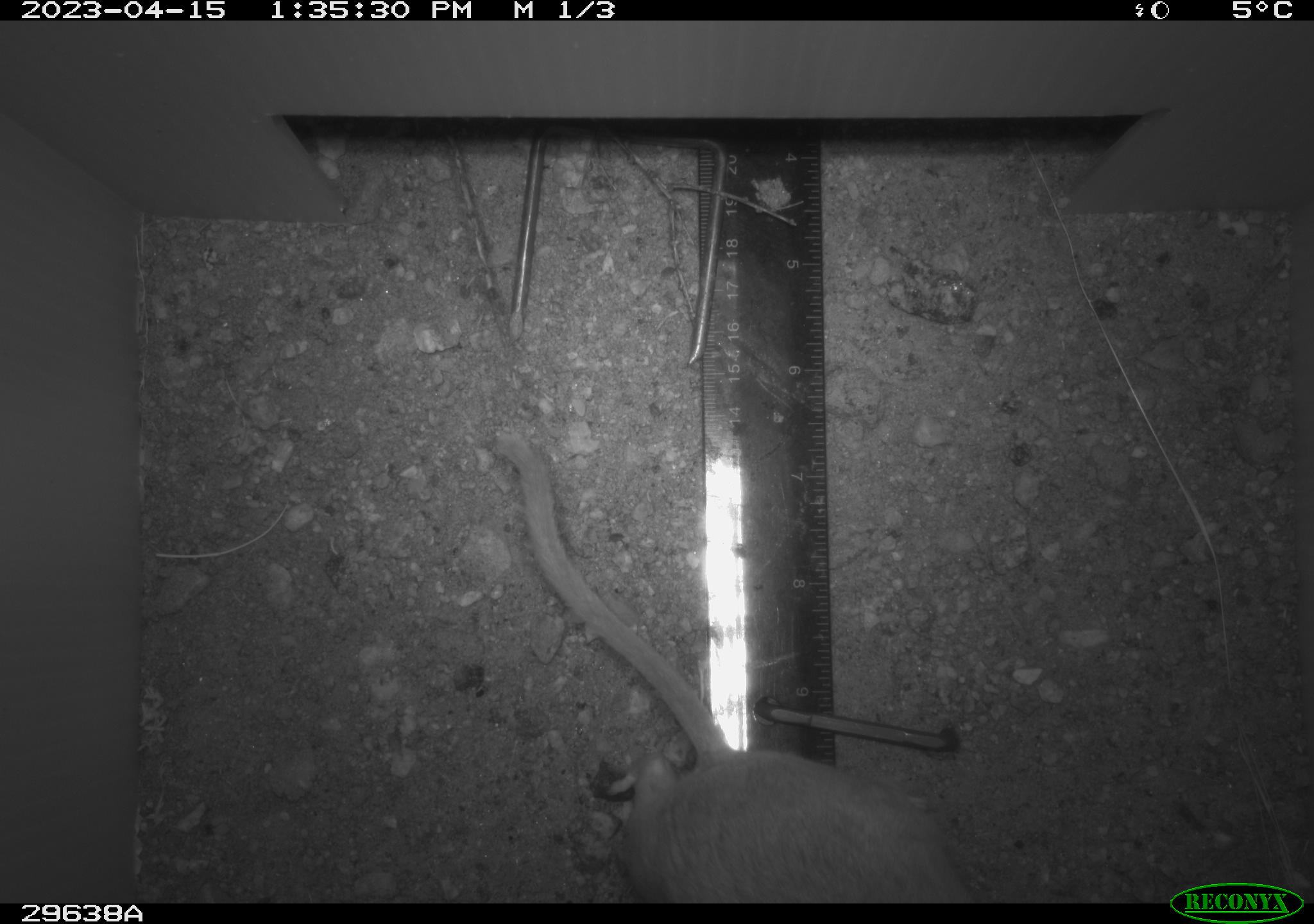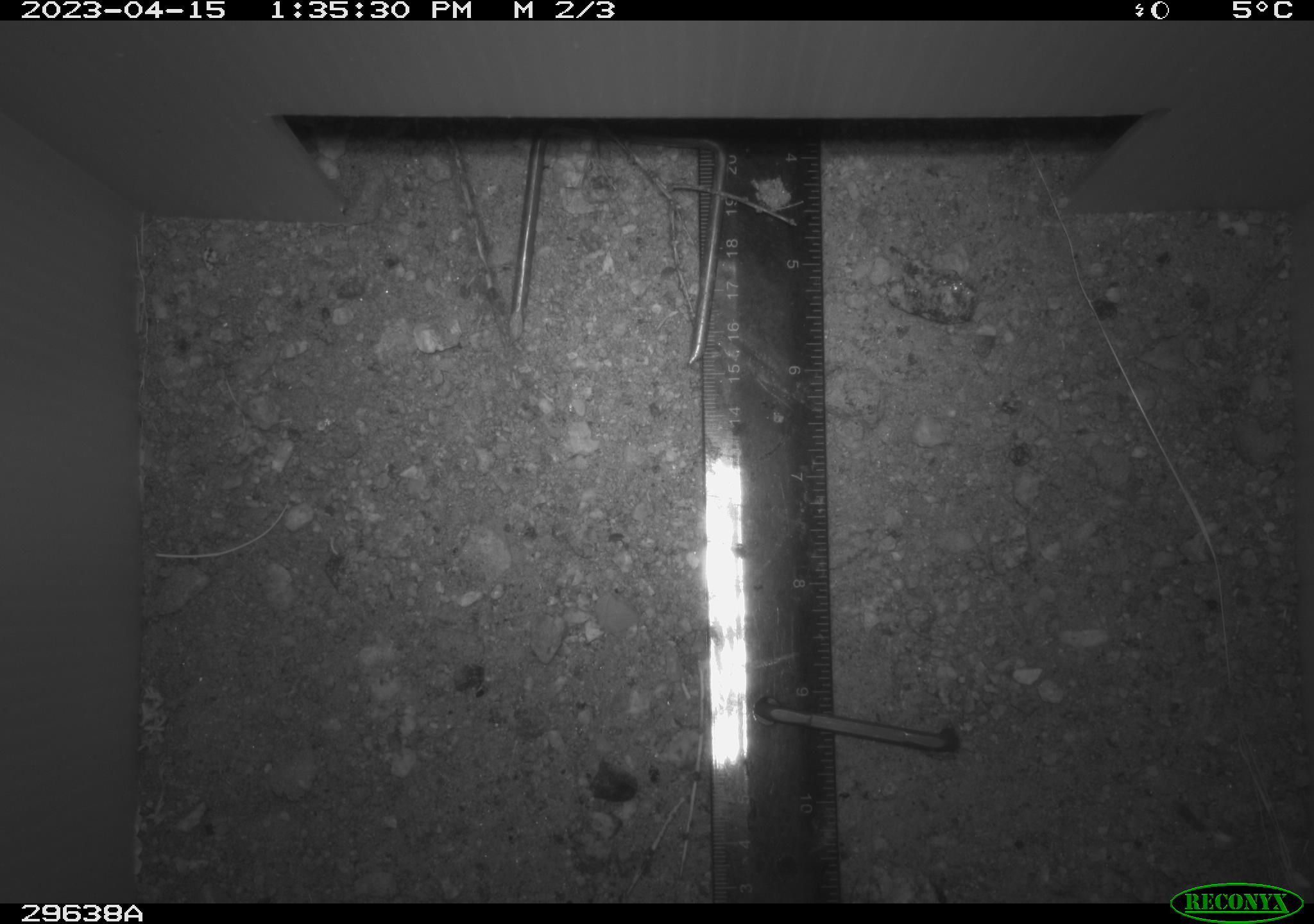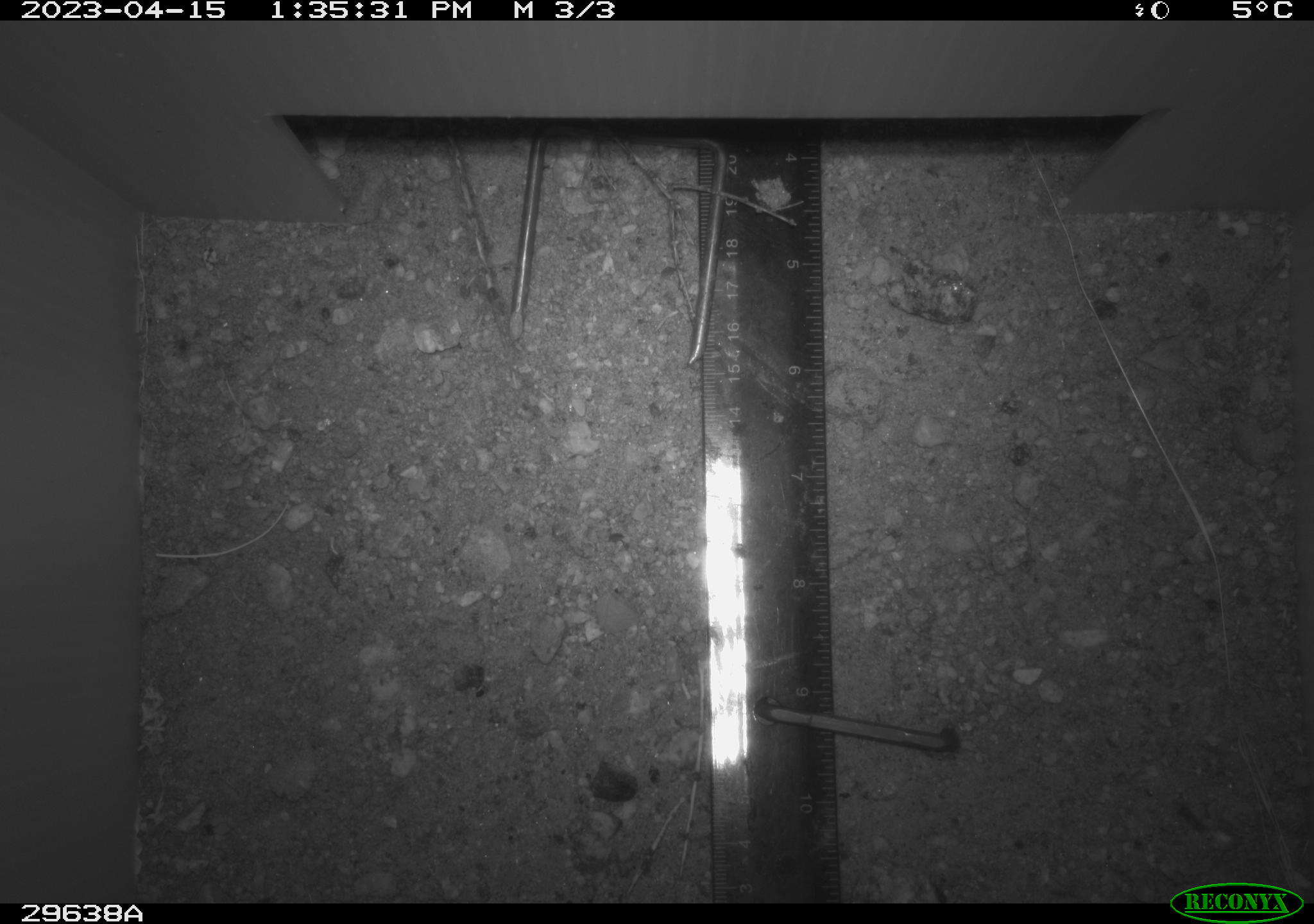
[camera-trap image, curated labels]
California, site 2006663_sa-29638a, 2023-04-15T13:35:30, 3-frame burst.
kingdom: Animalia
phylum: Chordata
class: Mammalia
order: Rodentia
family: Cricetidae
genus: Neotoma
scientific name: Neotoma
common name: pack rat or woodrat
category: neotoma species